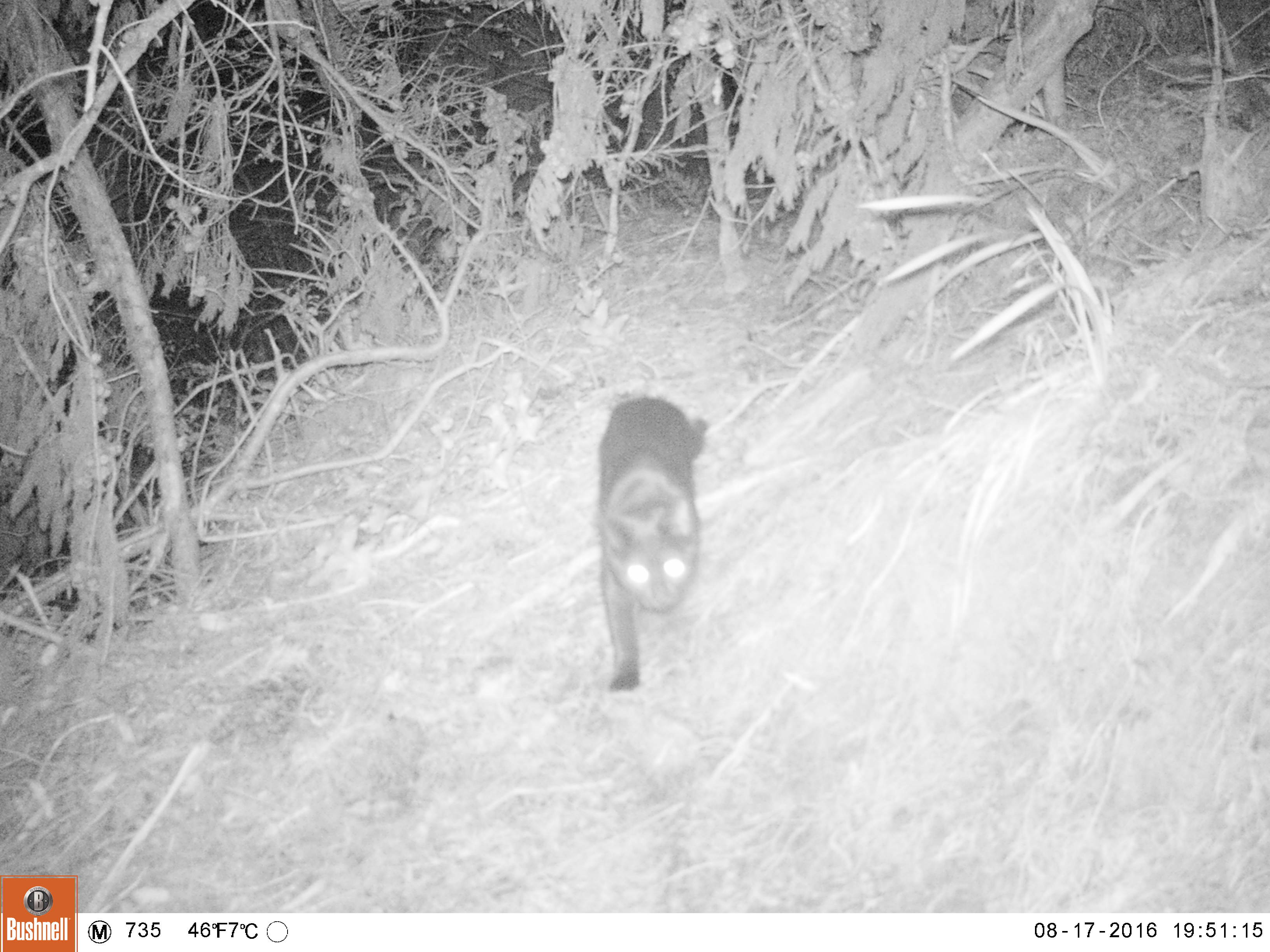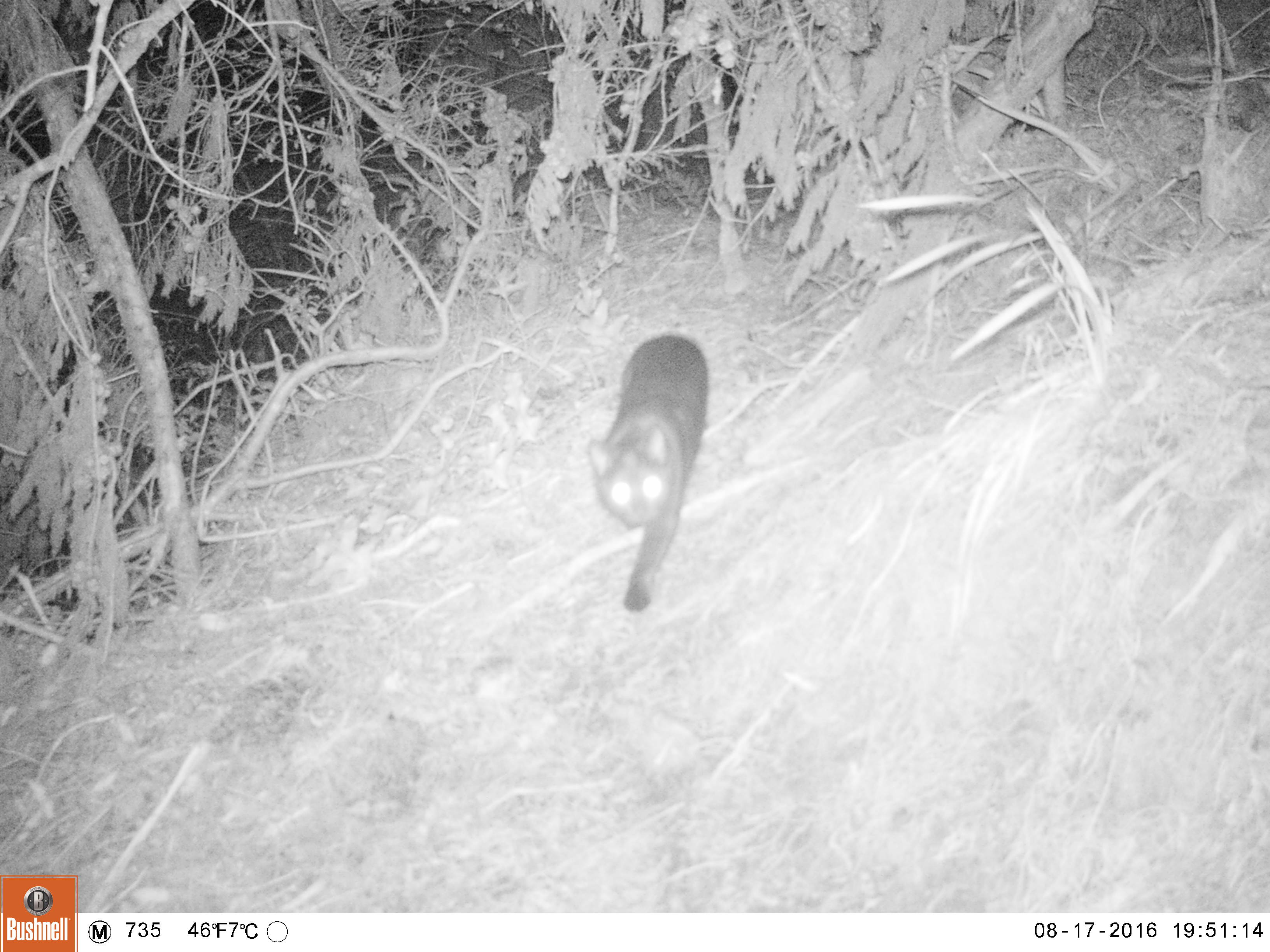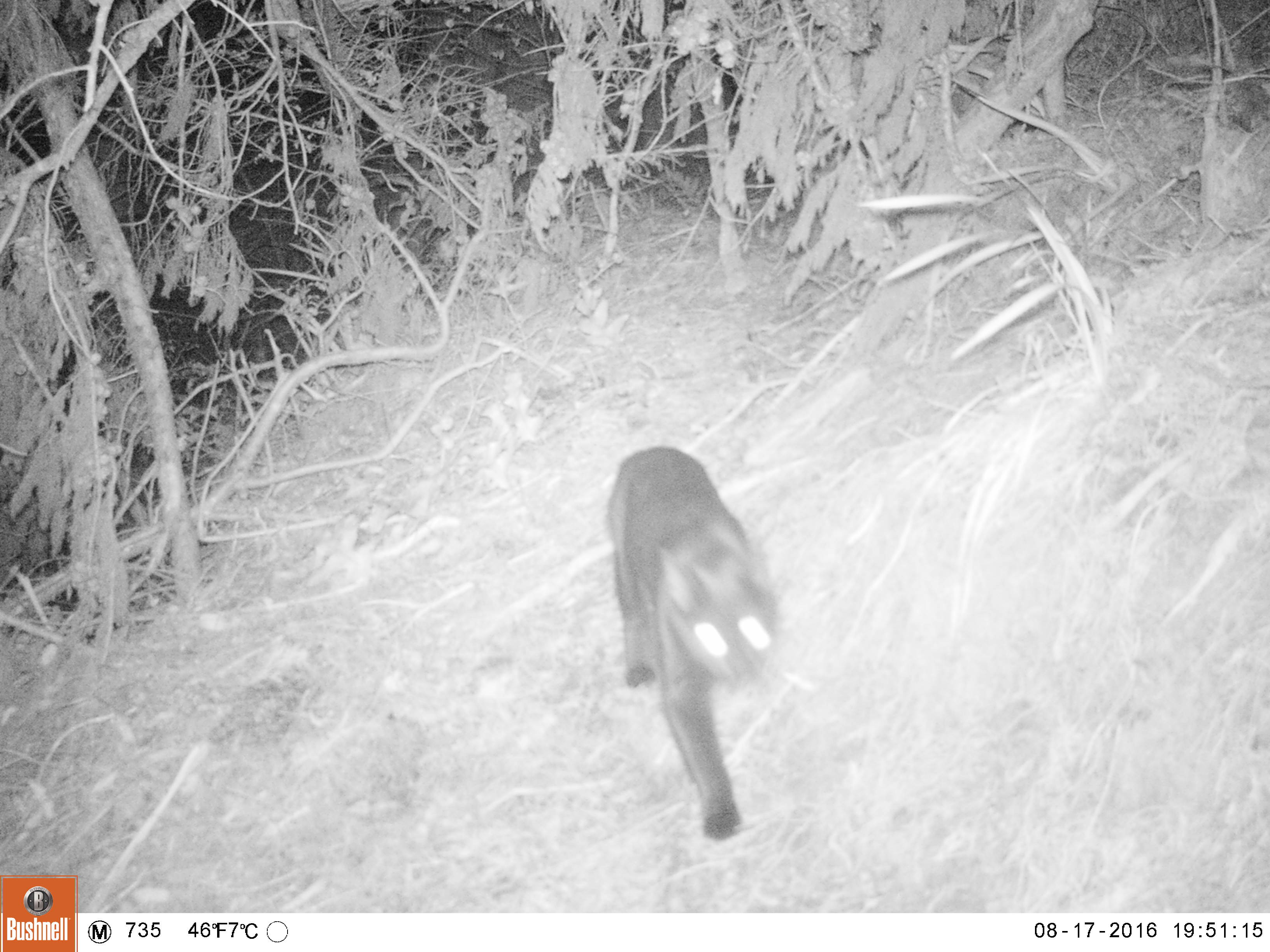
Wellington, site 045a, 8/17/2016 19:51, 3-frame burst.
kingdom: Animalia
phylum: Chordata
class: Mammalia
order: Carnivora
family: Felidae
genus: Felis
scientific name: Felis catus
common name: cat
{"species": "cat (Felis catus)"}